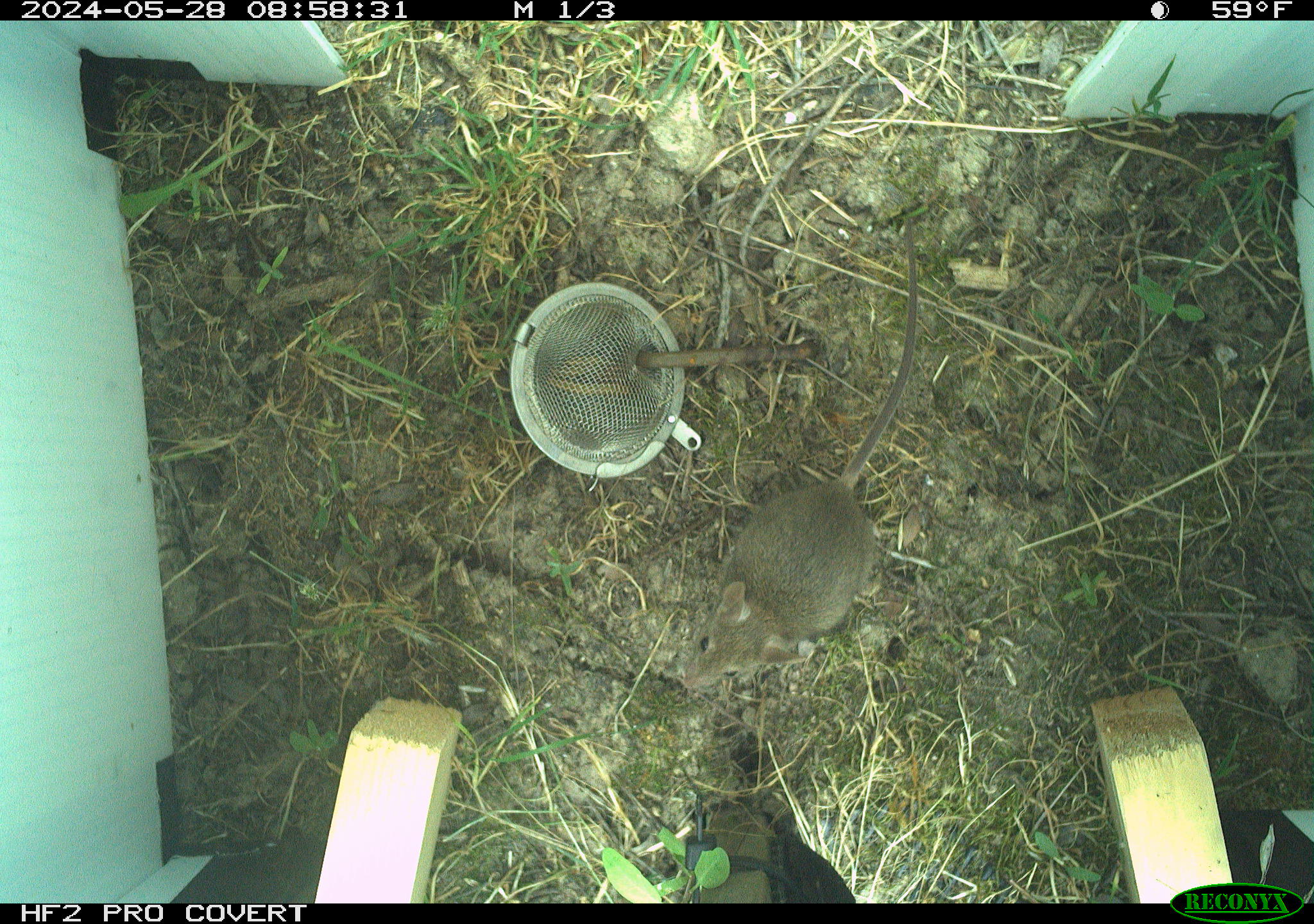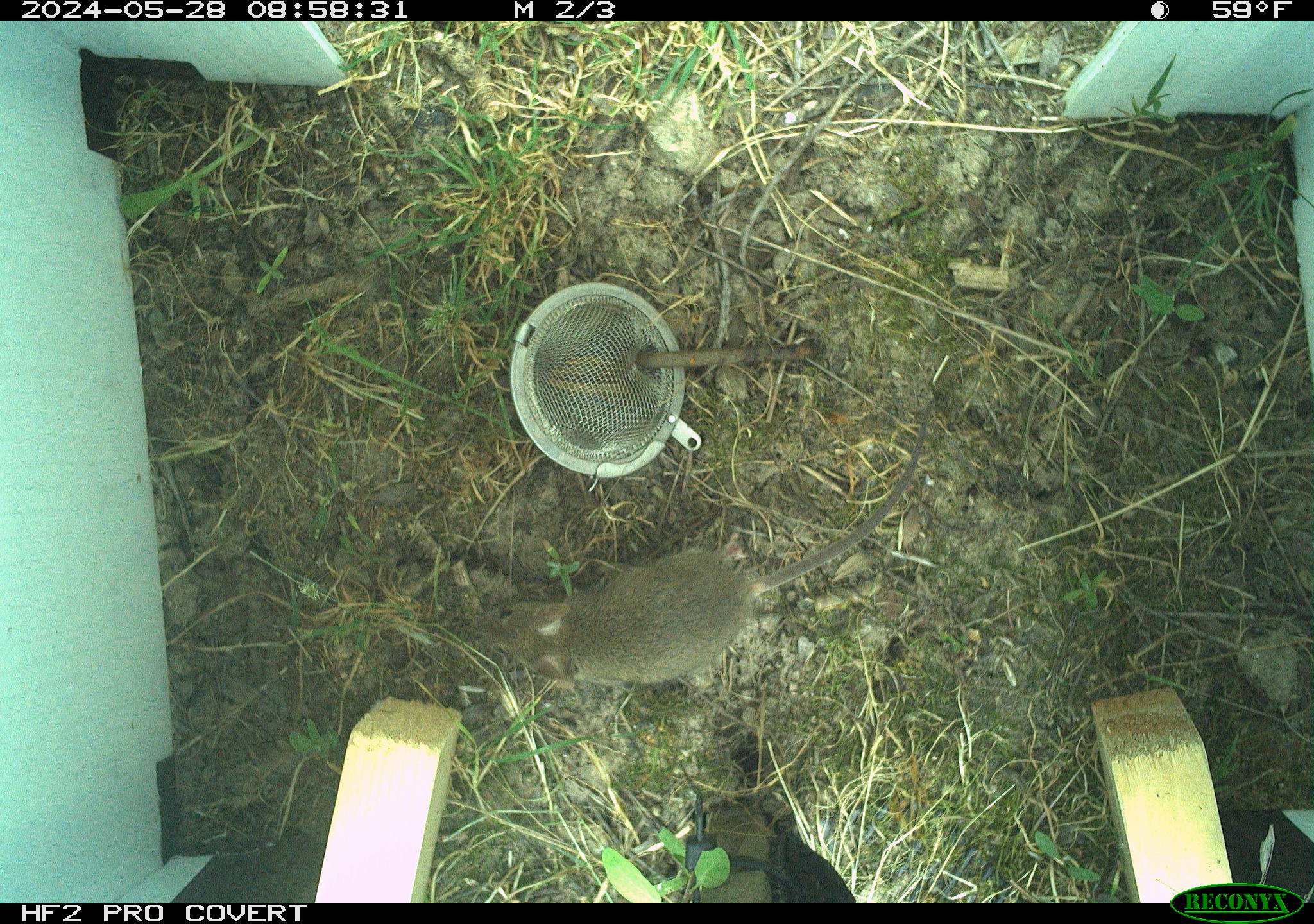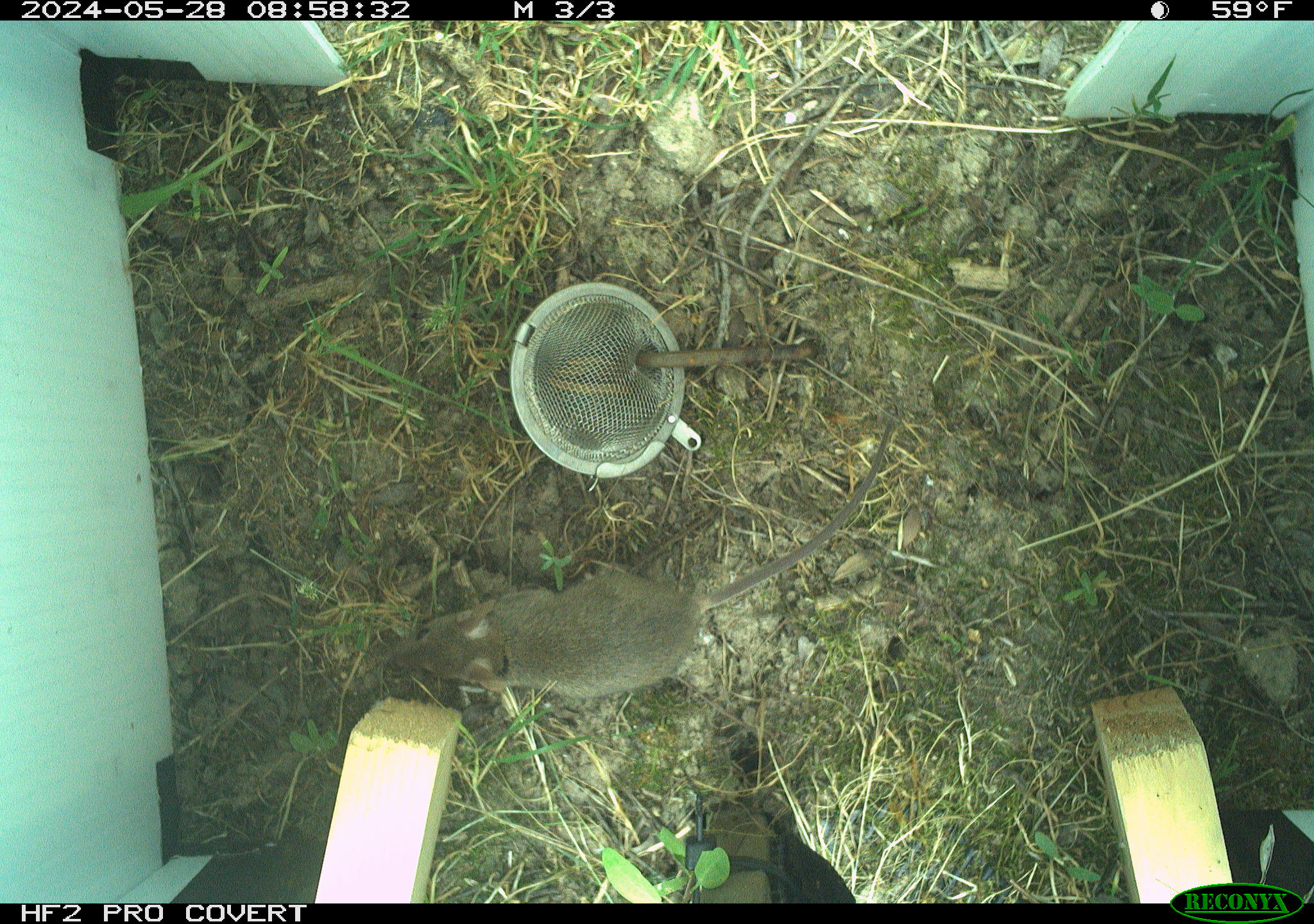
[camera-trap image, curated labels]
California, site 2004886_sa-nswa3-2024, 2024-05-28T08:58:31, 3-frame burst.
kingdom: Animalia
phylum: Chordata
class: Mammalia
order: Rodentia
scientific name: Rodentia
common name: rodent